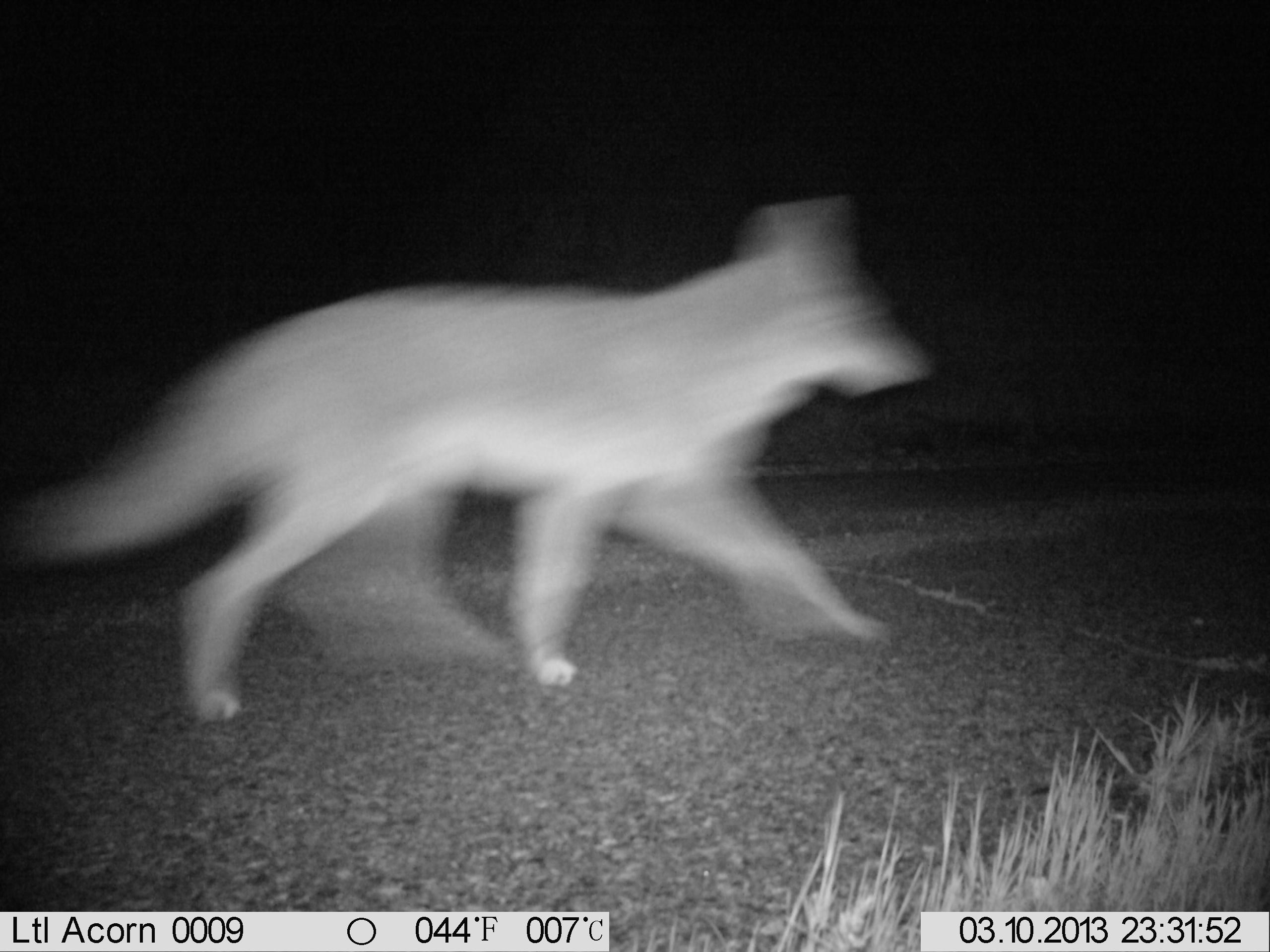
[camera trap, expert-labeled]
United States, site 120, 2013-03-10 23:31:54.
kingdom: Animalia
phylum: Chordata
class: Mammalia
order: Carnivora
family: Canidae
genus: Canis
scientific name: Canis latrans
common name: coyote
Coyote (Canis latrans).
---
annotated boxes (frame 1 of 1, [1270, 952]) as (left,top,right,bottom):
coyote: (2,195,953,739)